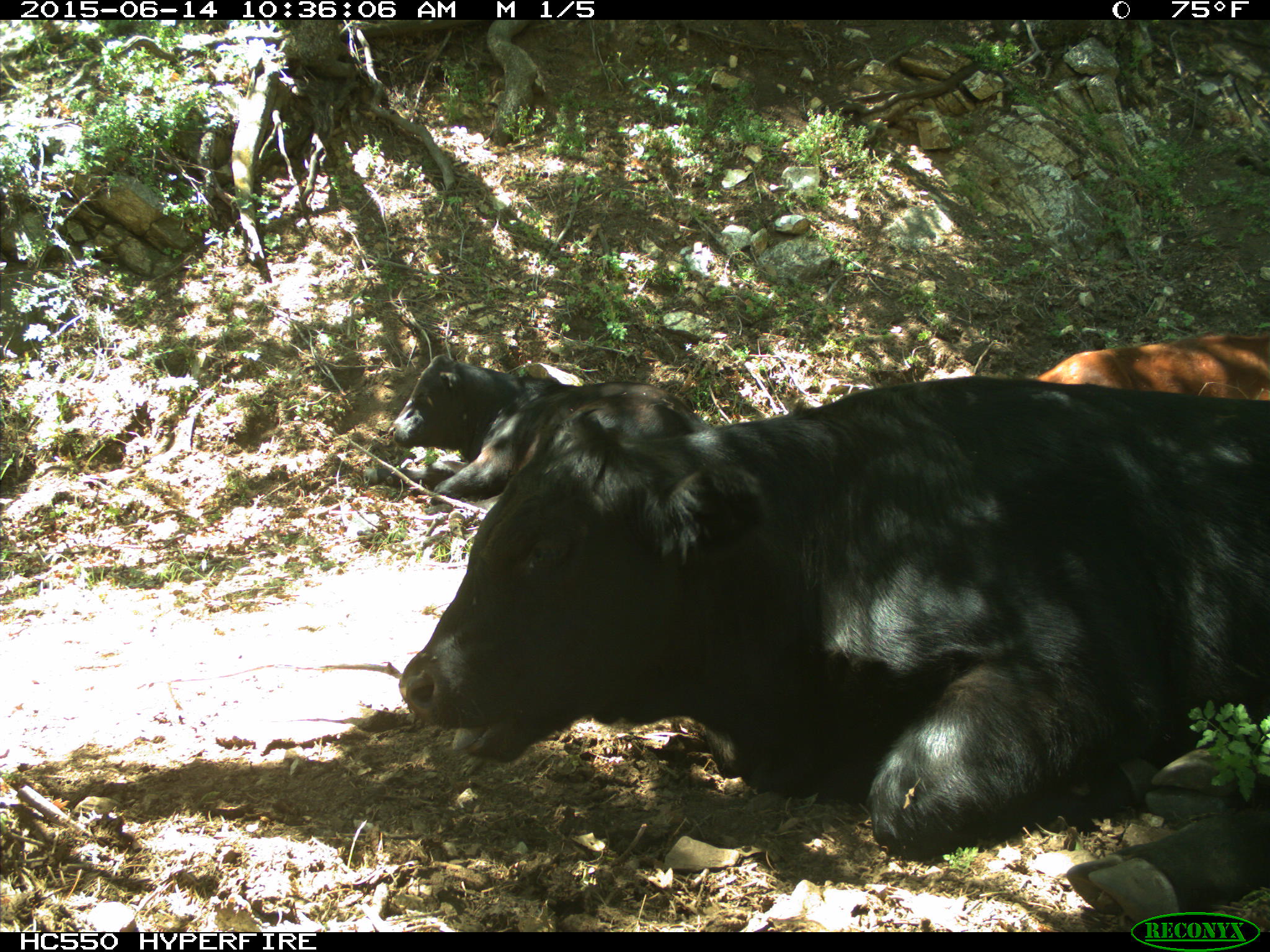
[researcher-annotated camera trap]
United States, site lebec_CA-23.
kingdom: Animalia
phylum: Chordata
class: Mammalia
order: Artiodactyla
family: Bovidae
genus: Bos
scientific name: Bos taurus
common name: domestic cow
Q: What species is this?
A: Bos taurus (domestic cow).